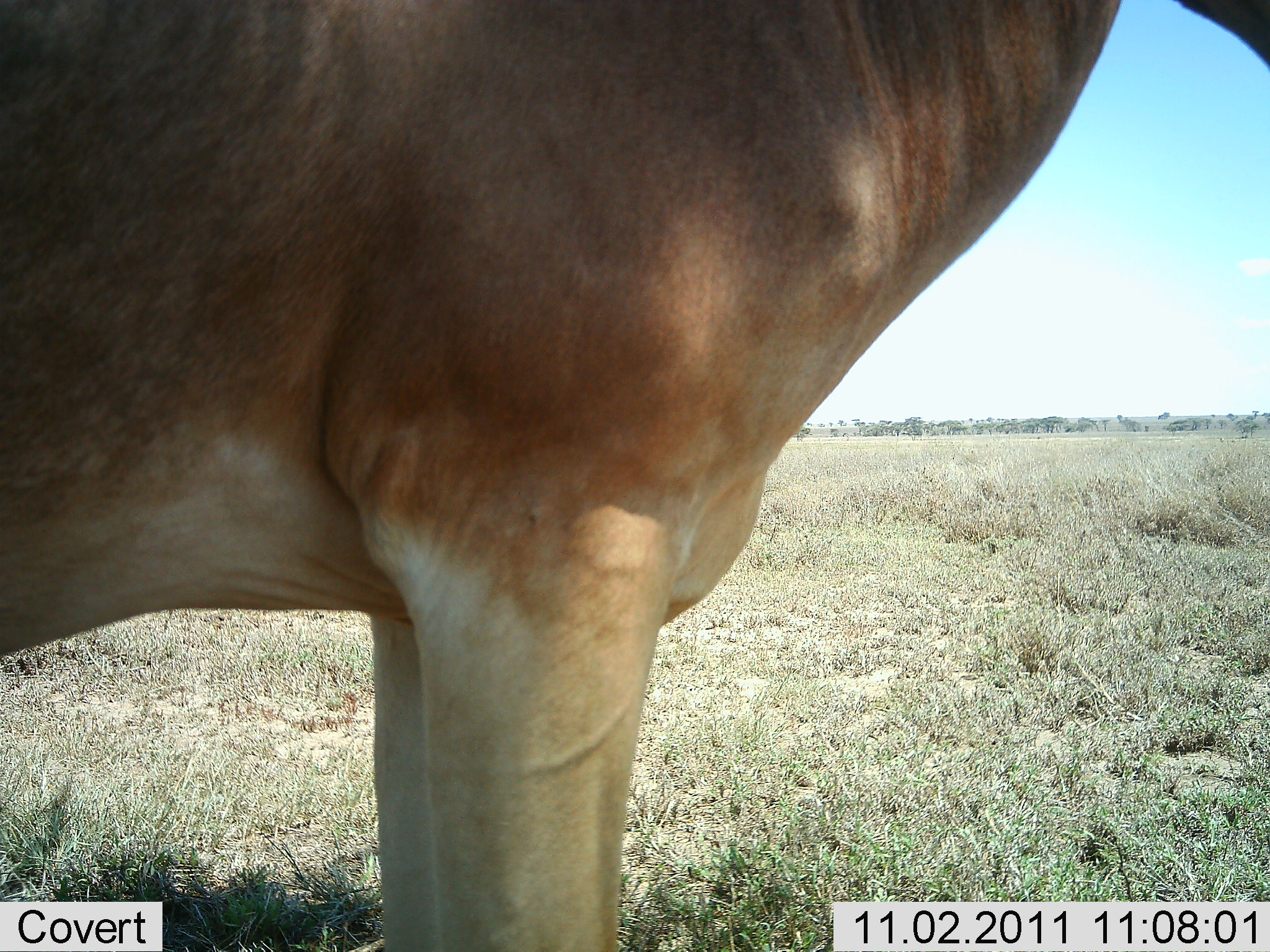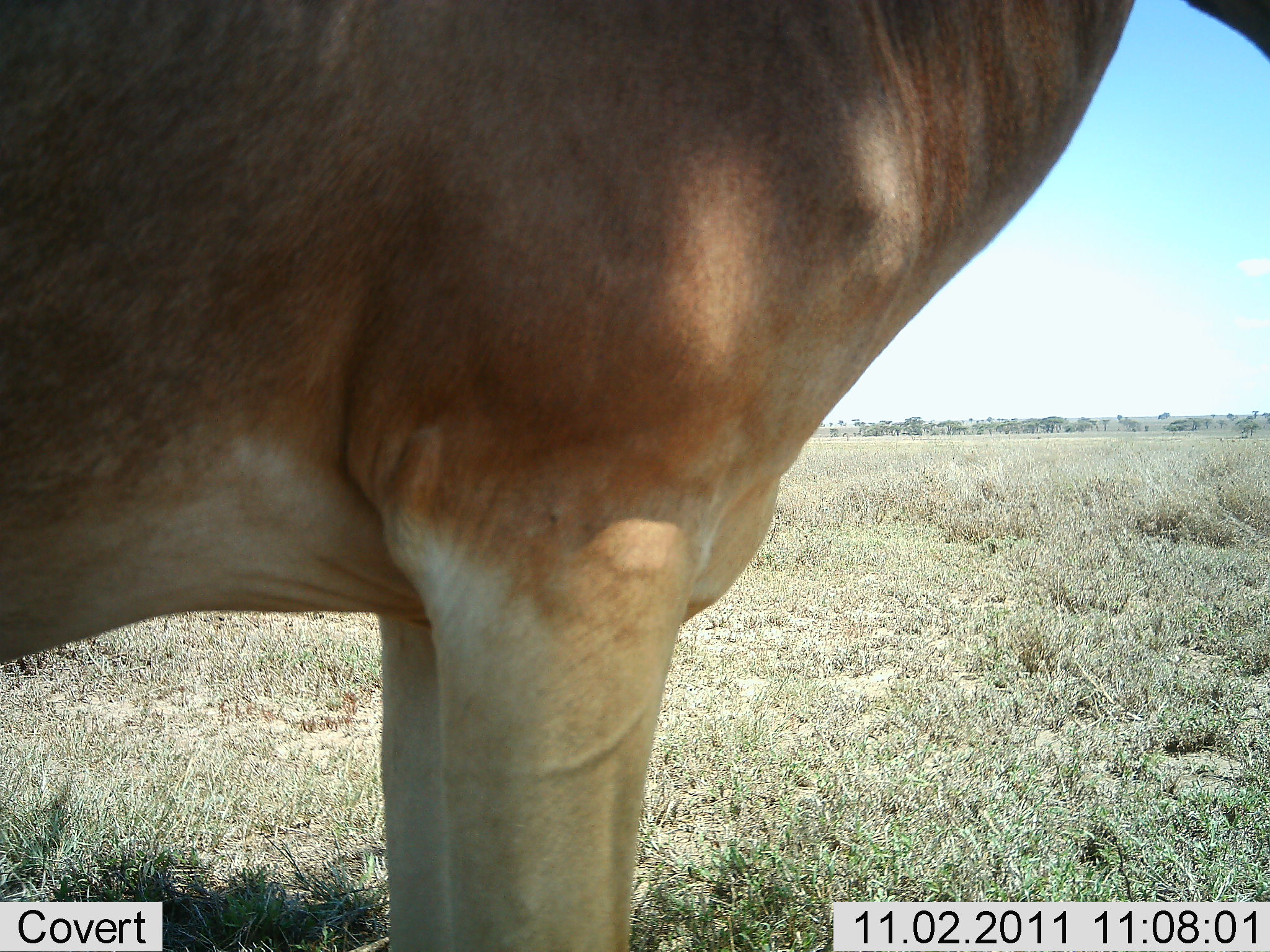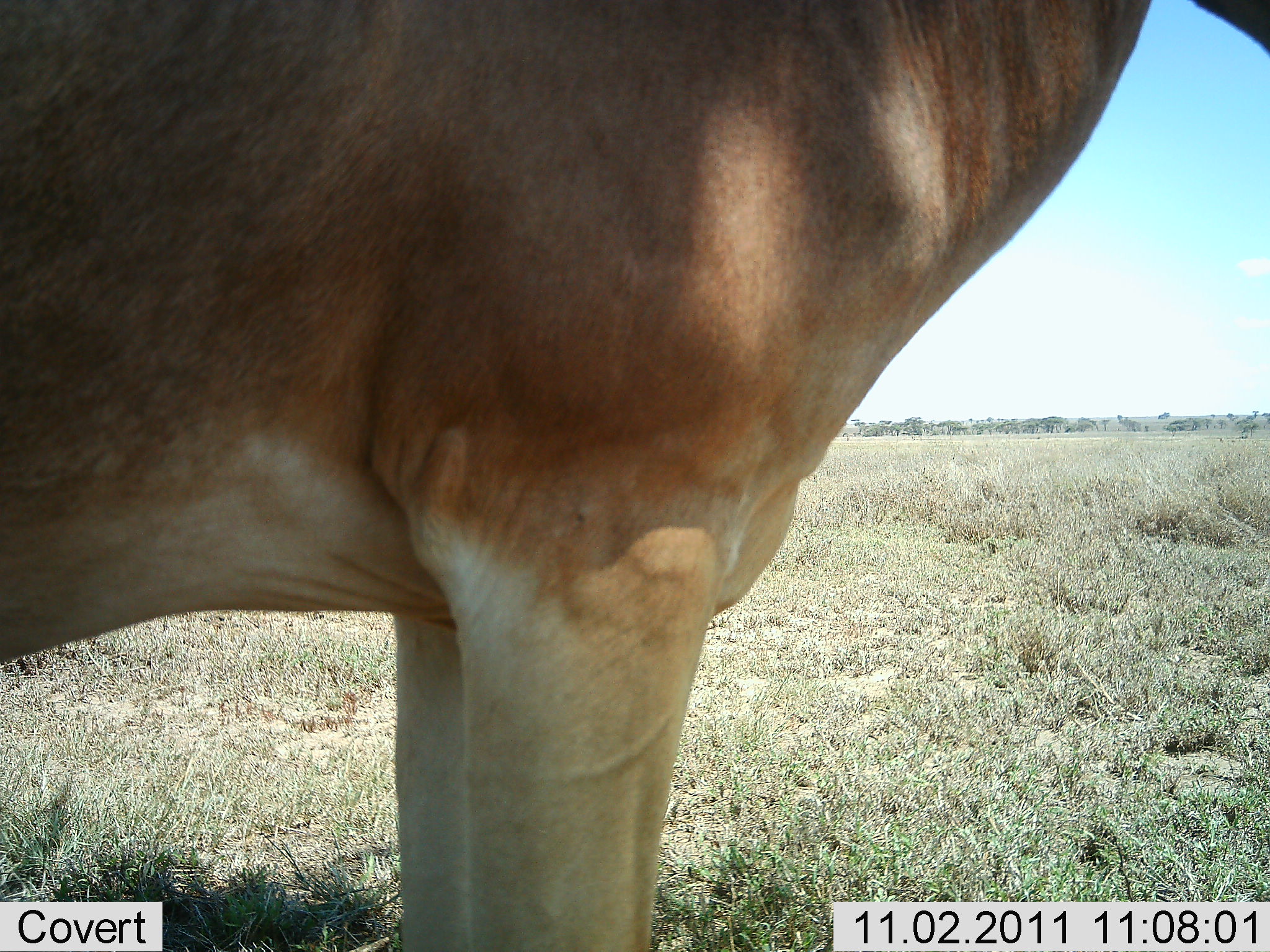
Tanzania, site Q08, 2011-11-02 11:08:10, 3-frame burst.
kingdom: Animalia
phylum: Chordata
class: Mammalia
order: Artiodactyla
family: Bovidae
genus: Alcelaphus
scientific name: Alcelaphus buselaphus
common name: hartebeest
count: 1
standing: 100%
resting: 0%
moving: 0%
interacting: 0%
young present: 0%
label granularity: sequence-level